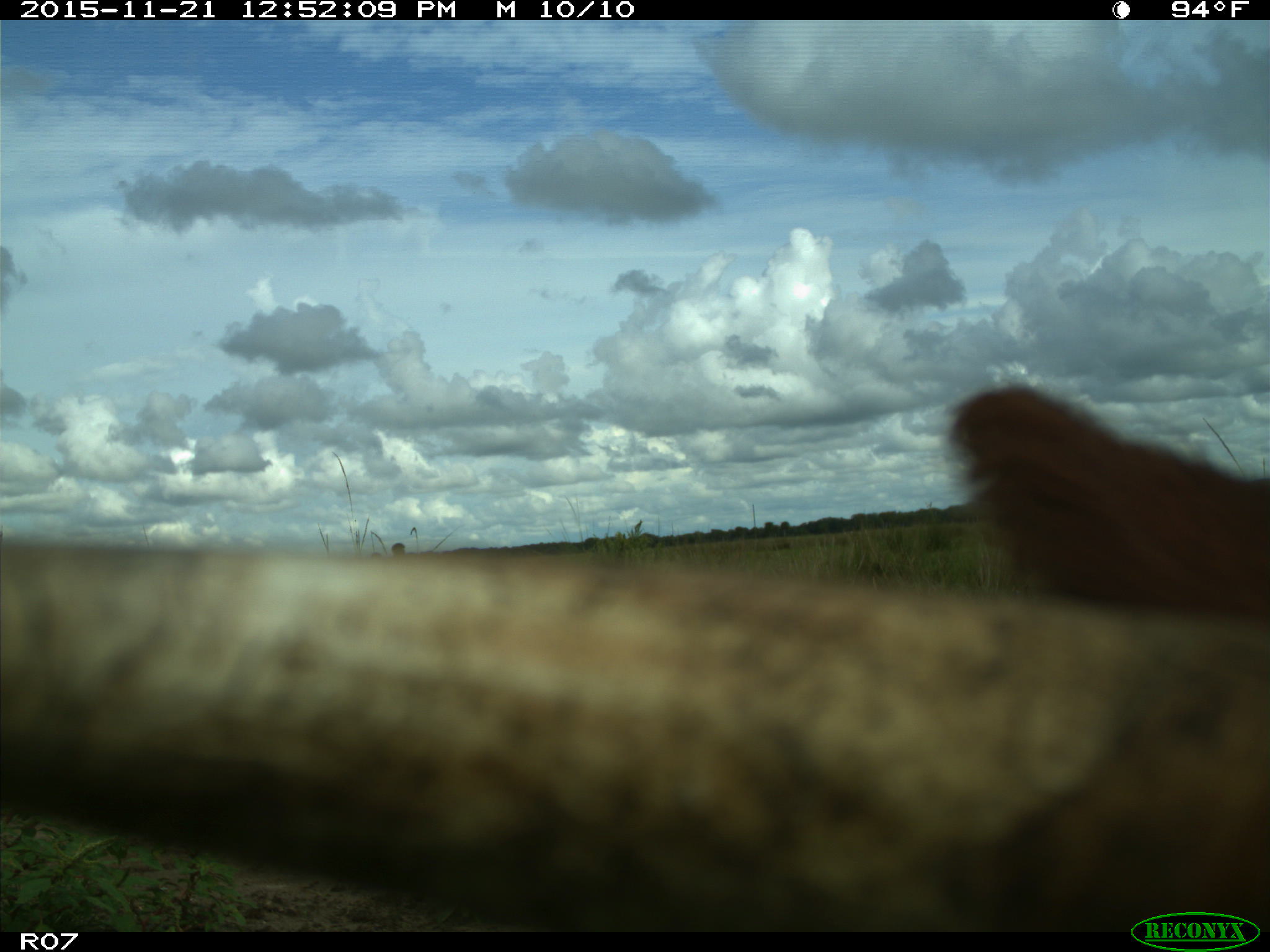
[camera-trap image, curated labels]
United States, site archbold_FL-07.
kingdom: Animalia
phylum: Chordata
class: Mammalia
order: Artiodactyla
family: Bovidae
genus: Bos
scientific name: Bos taurus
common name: domestic cow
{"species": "Bos taurus (domestic cow)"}